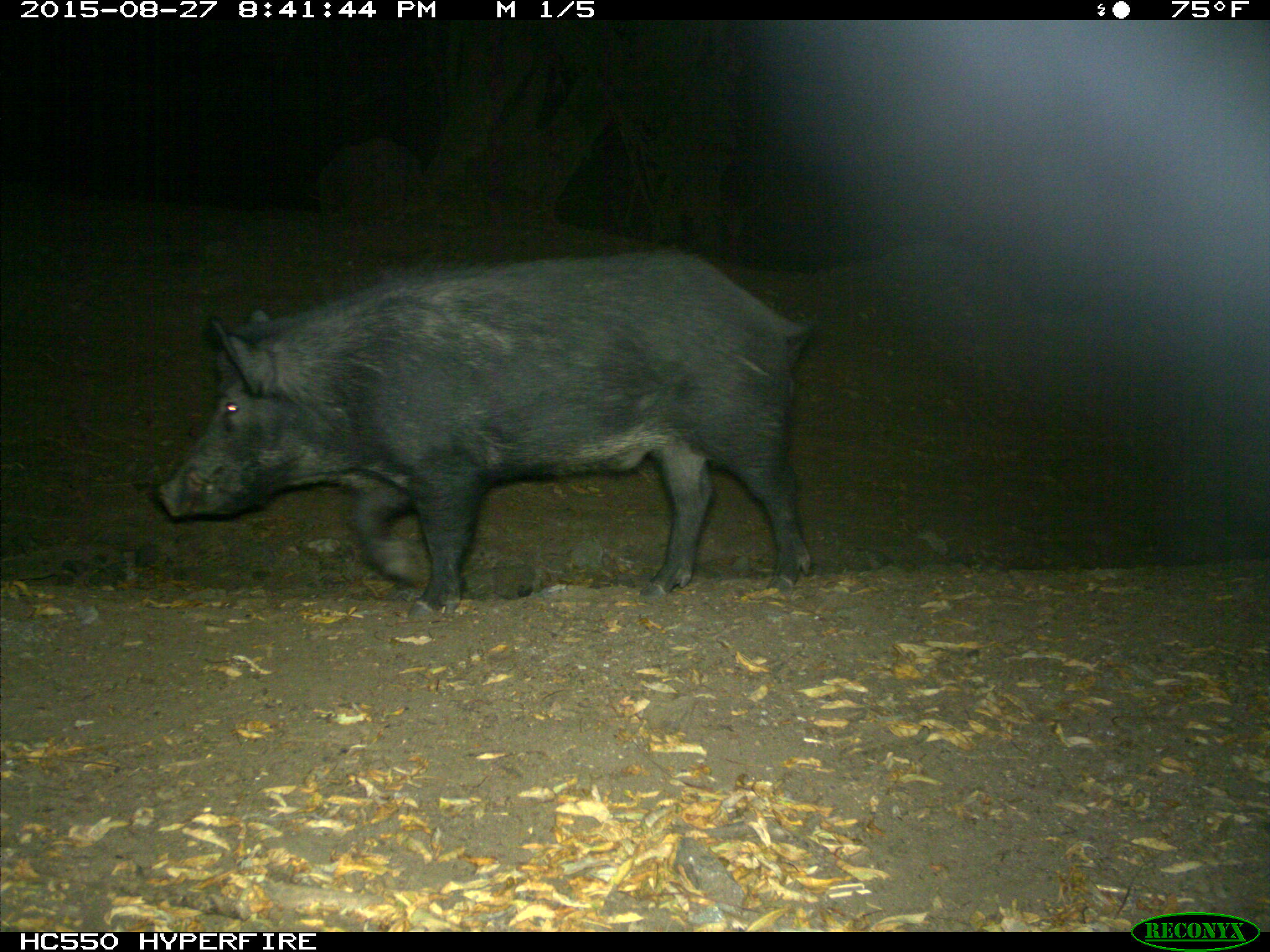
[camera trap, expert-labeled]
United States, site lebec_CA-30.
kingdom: Animalia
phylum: Chordata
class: Mammalia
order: Artiodactyla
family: Suidae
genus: Sus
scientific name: Sus scrofa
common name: wild boar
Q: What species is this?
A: Sus scrofa (wild boar).